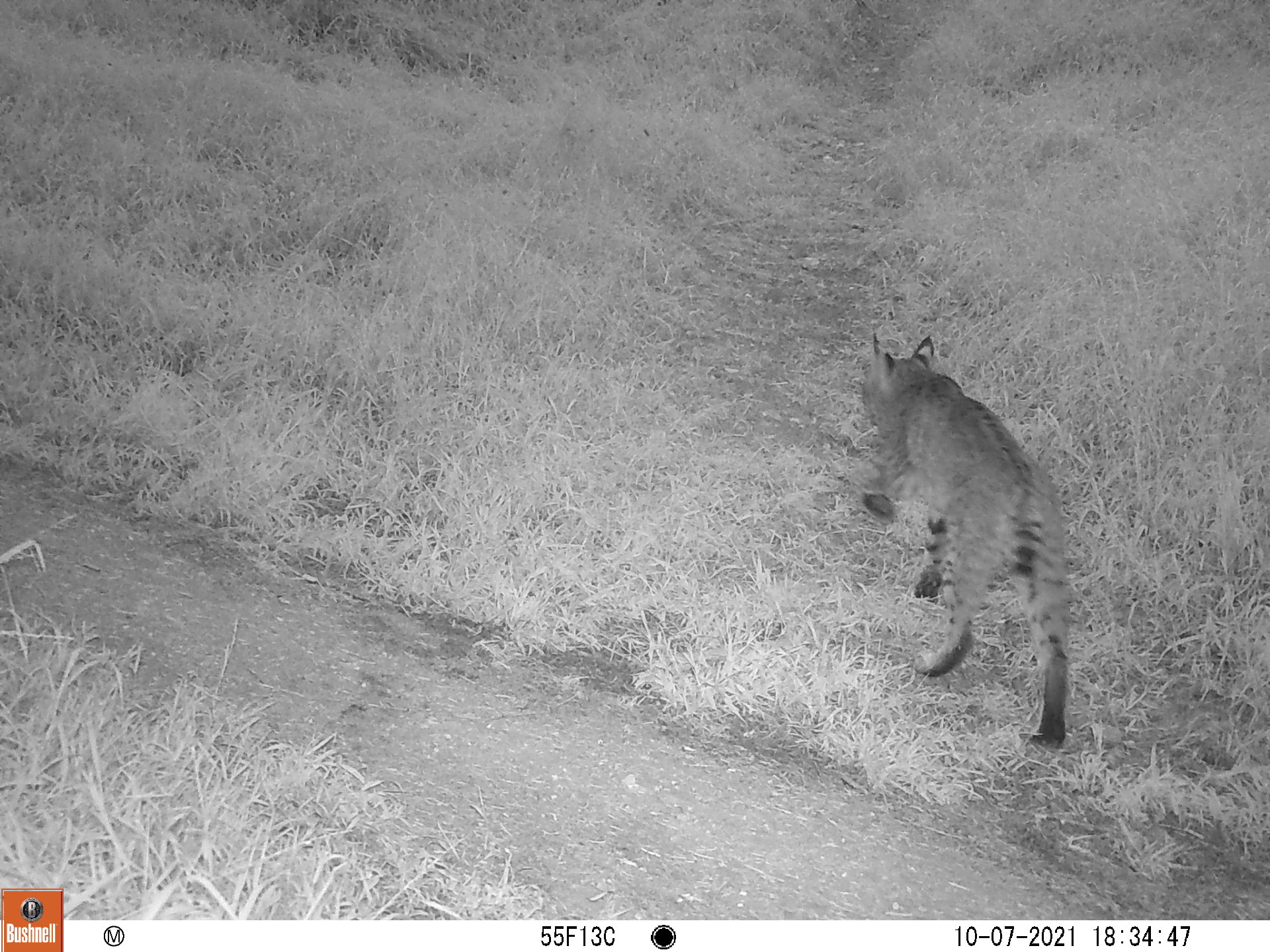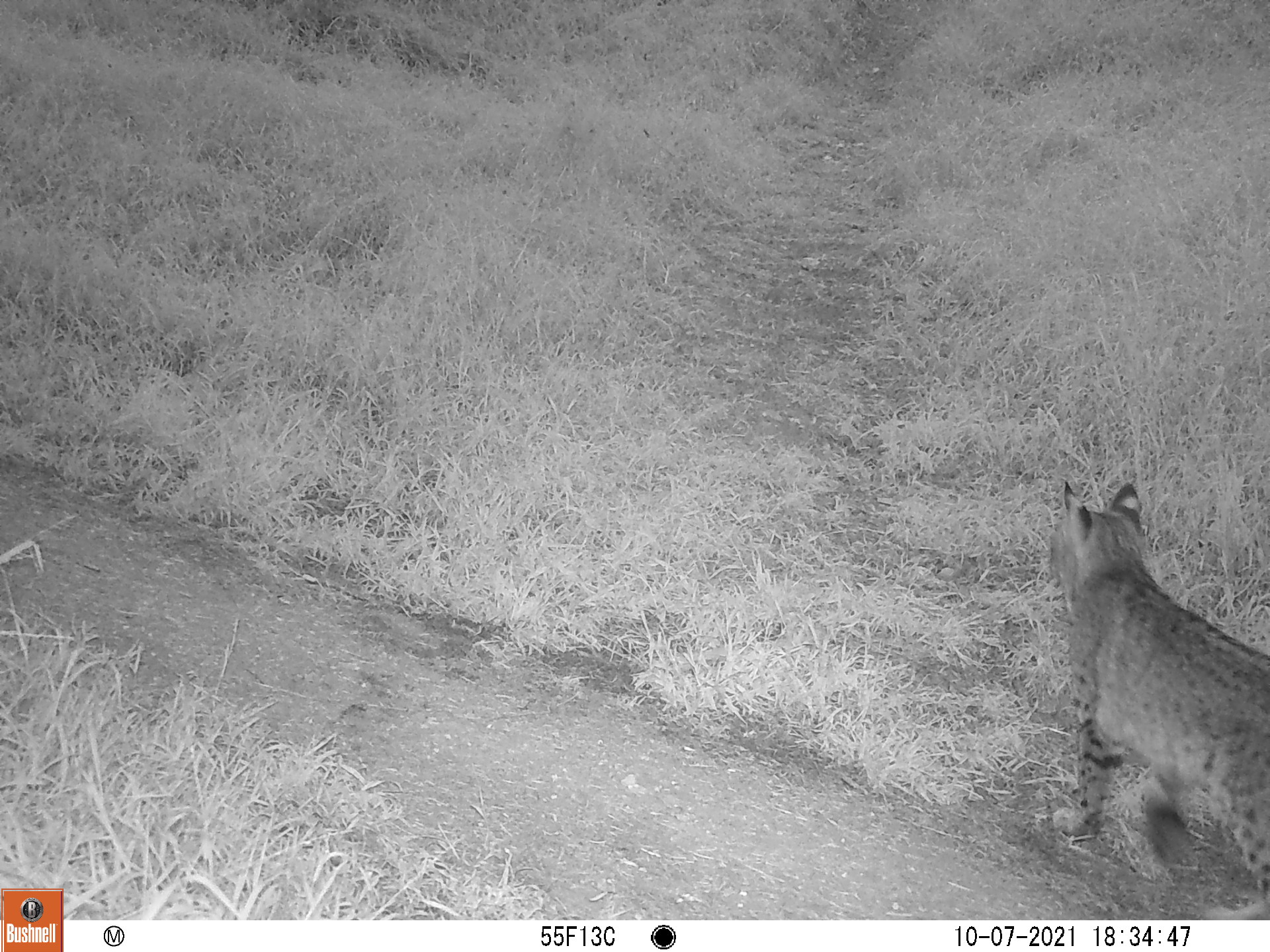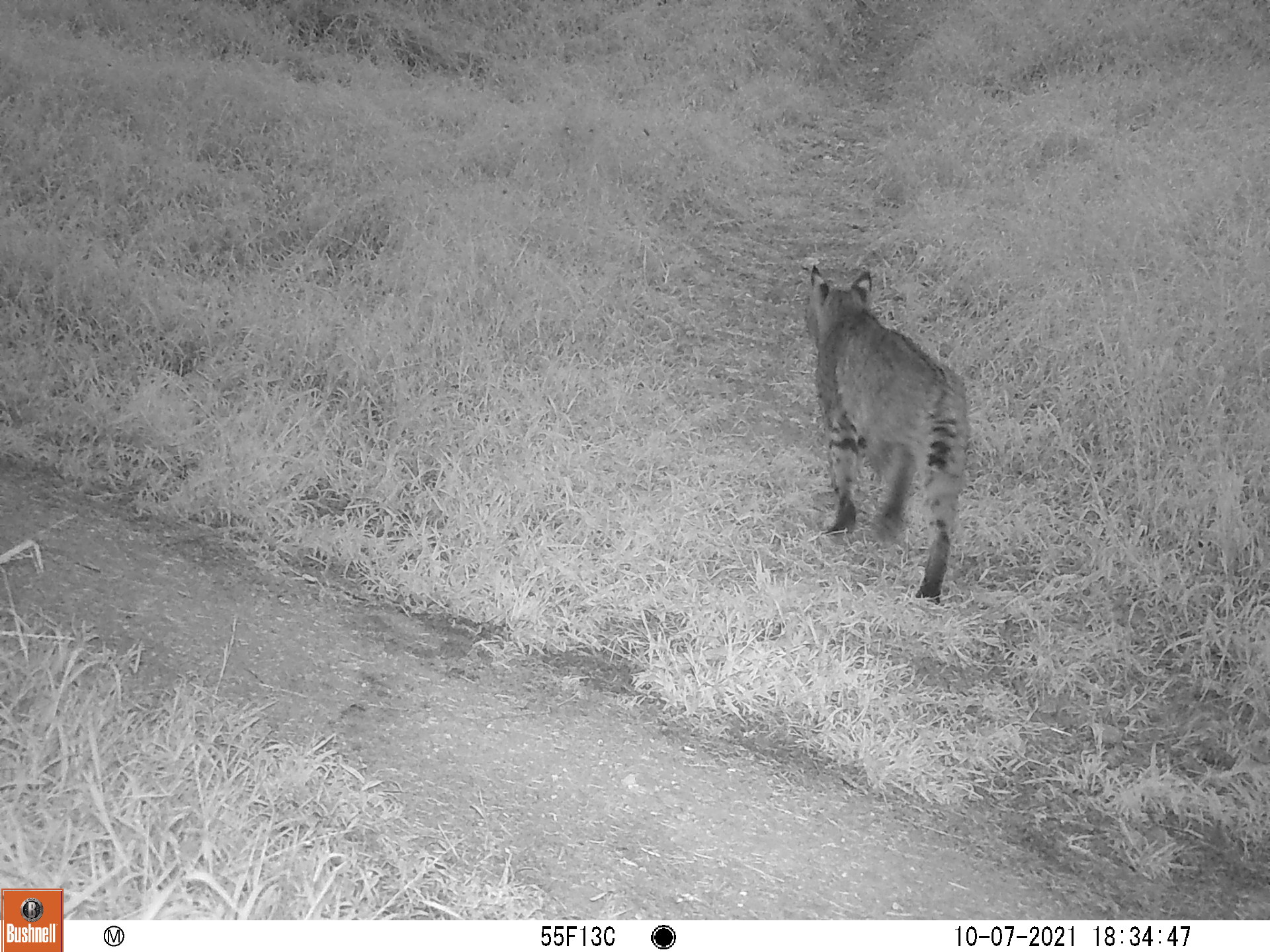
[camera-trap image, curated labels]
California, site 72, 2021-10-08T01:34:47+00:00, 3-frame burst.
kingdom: Animalia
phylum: Chordata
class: Mammalia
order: Carnivora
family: Felidae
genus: Lynx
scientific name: Lynx rufus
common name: bobcat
Bobcat (Lynx rufus).